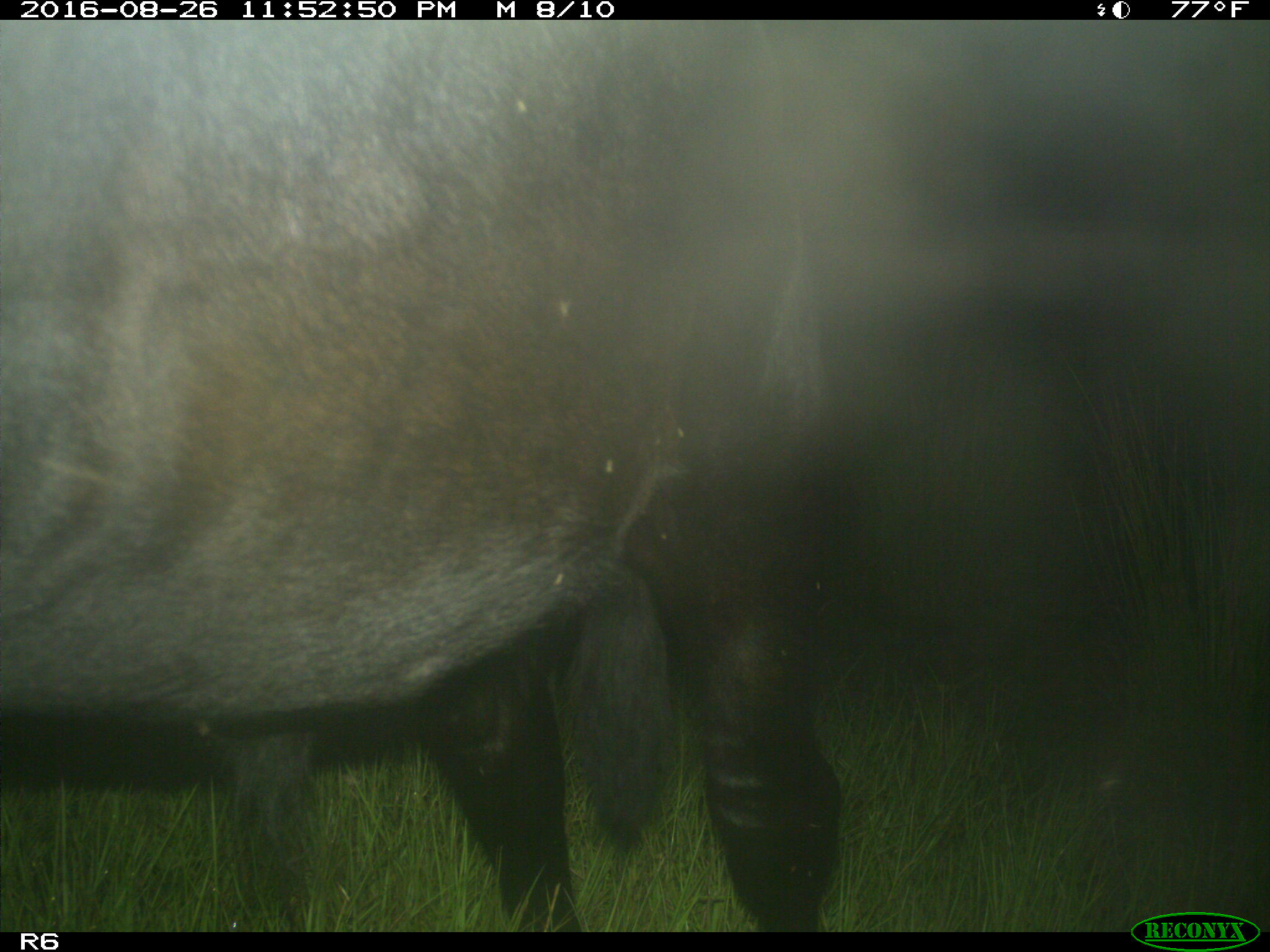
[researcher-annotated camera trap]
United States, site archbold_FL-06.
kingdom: Animalia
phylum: Chordata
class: Mammalia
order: Artiodactyla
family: Bovidae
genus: Bos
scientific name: Bos taurus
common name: domestic cow